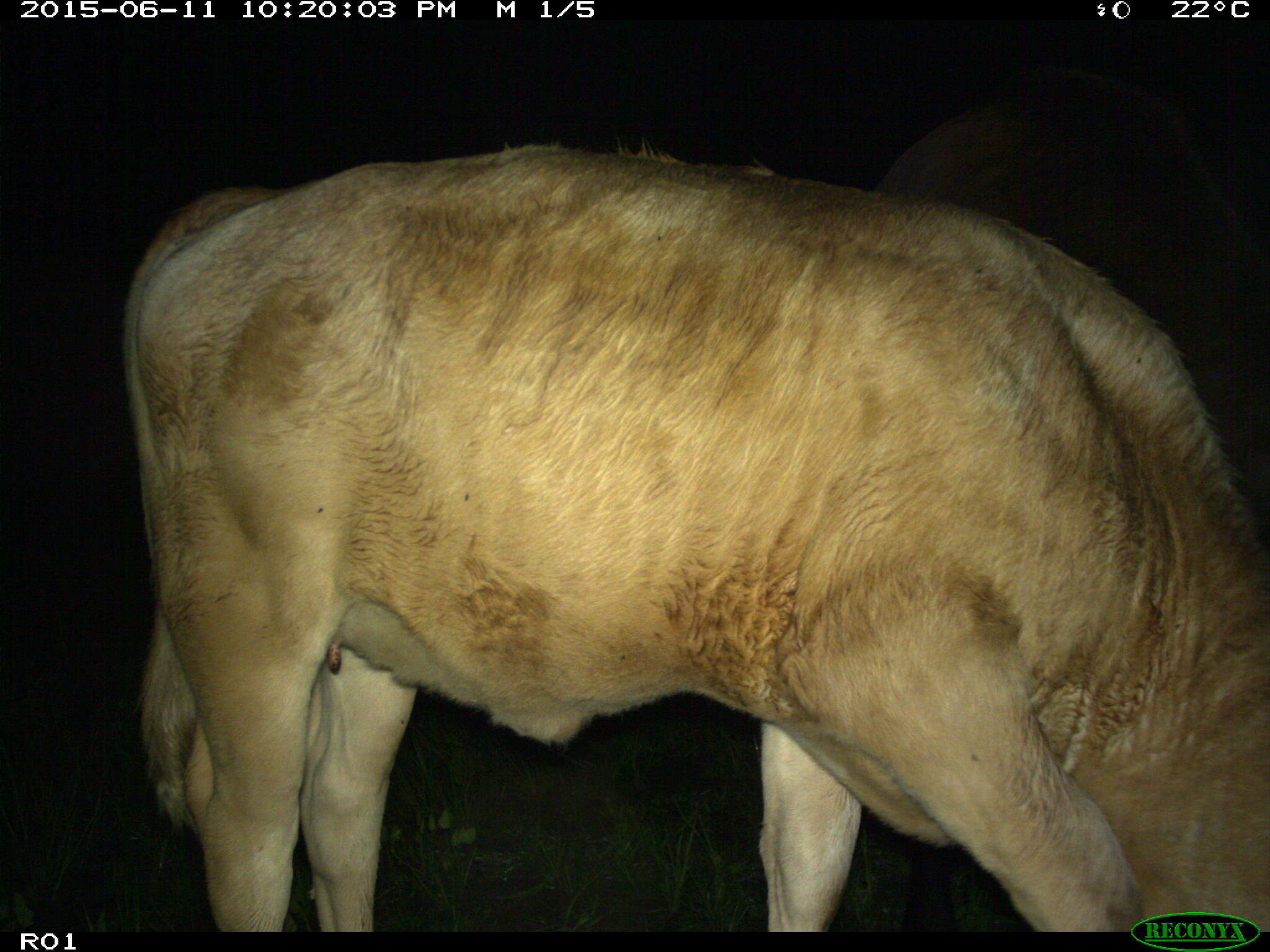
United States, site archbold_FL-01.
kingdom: Animalia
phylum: Chordata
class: Mammalia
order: Artiodactyla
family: Bovidae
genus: Bos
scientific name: Bos taurus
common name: domestic cow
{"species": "Bos taurus (domestic cow)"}